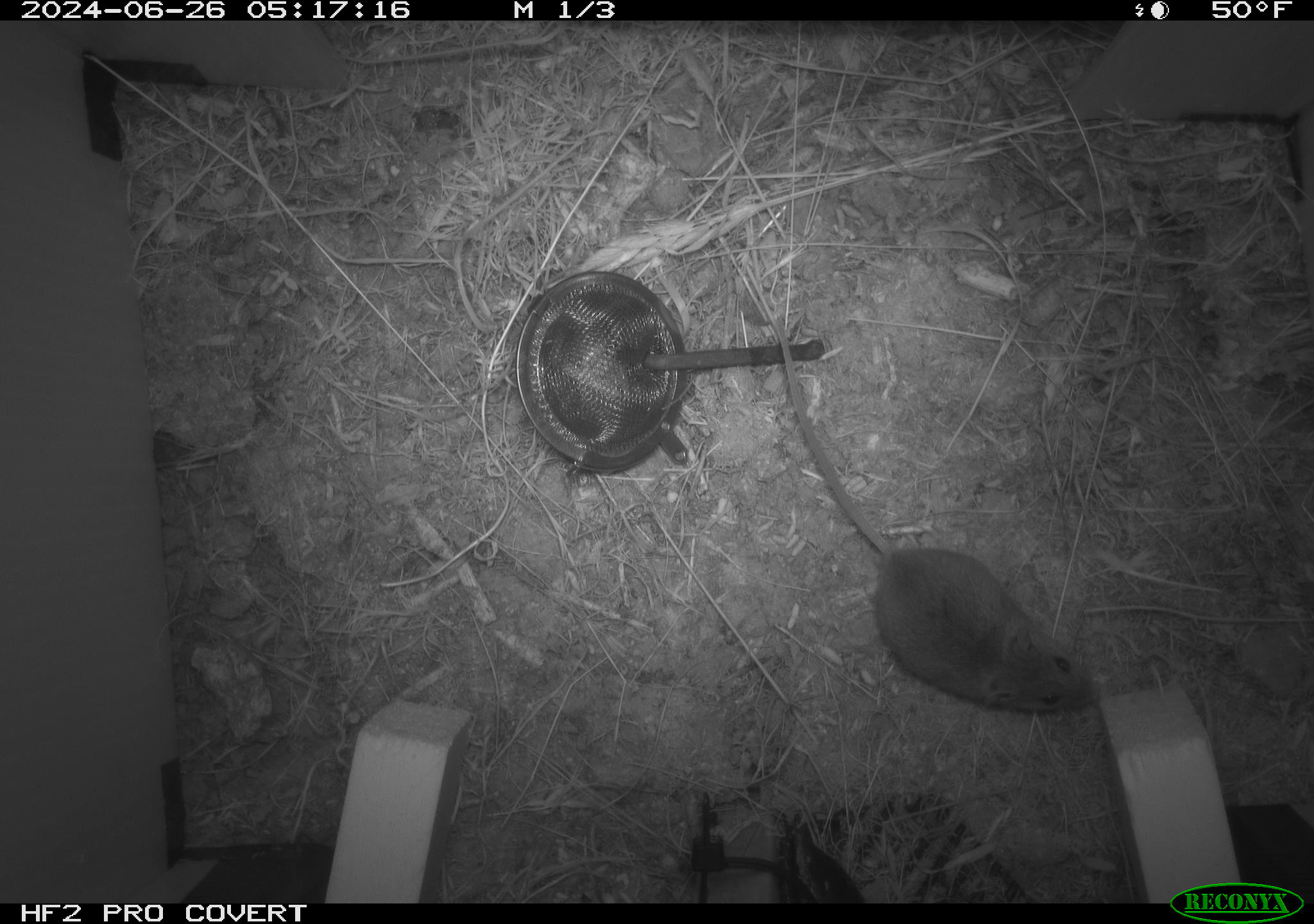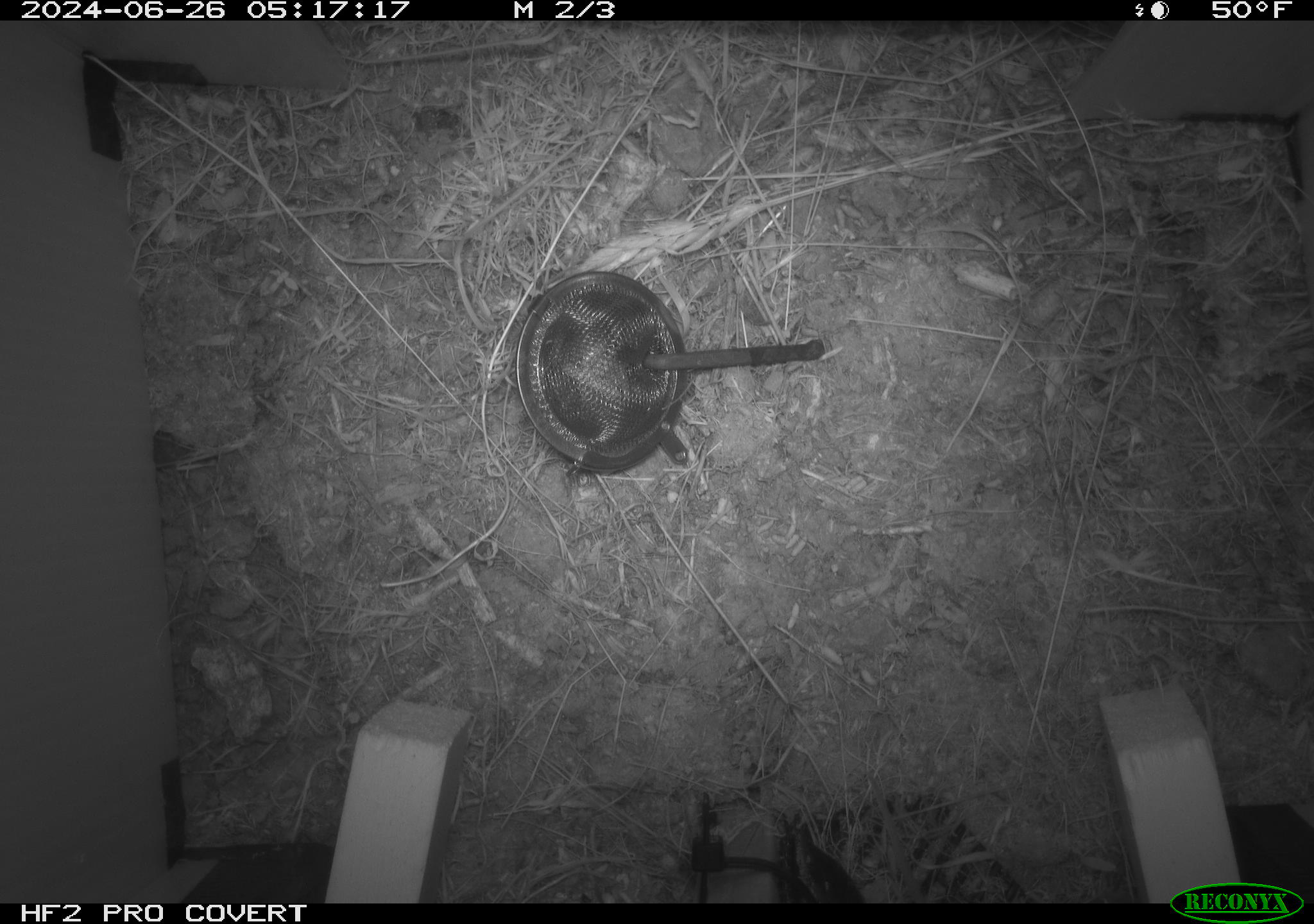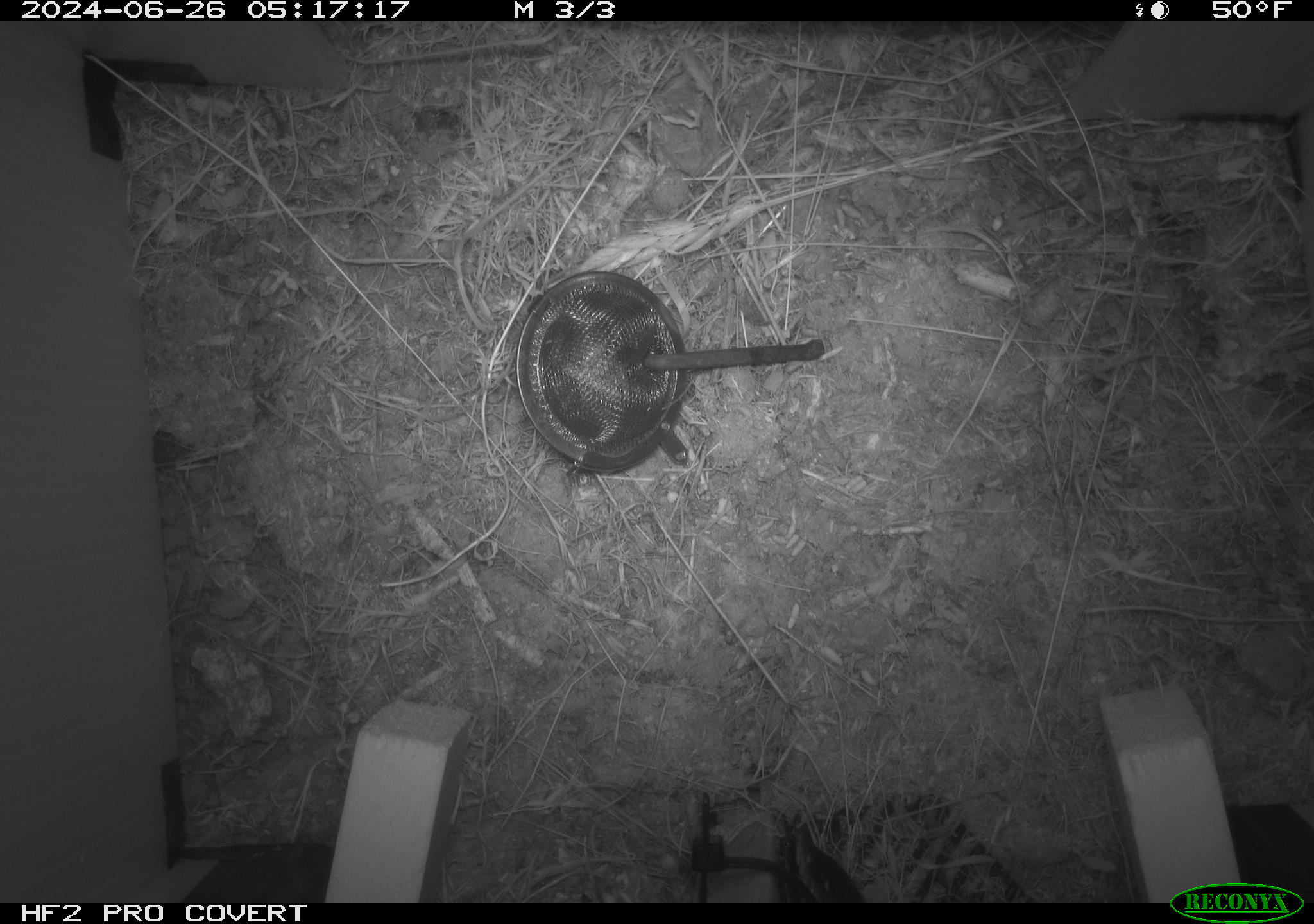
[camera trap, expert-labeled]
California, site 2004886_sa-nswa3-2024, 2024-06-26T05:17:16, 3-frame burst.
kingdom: Animalia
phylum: Chordata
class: Mammalia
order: Rodentia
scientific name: Rodentia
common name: rodent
Rodent (Rodentia).